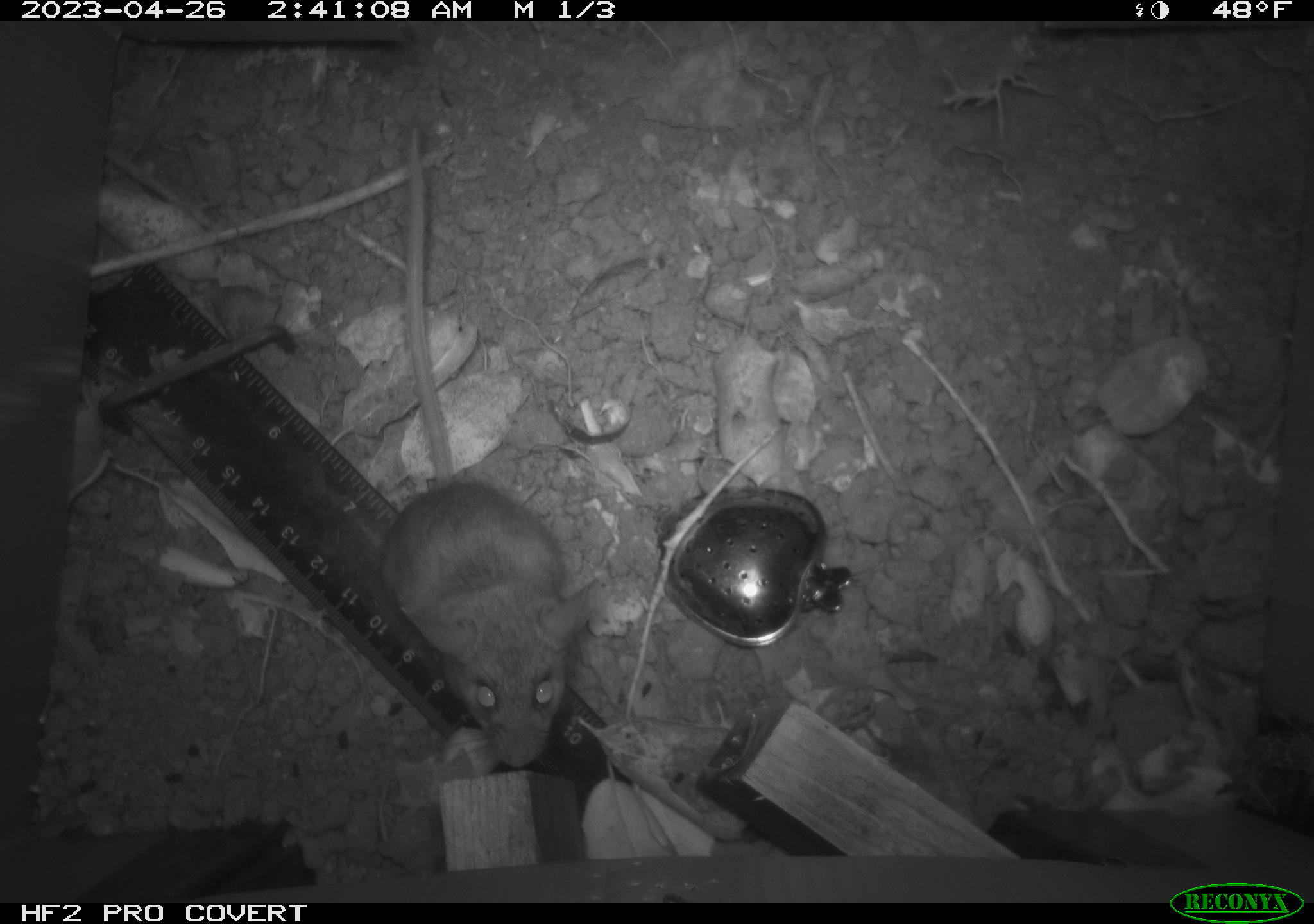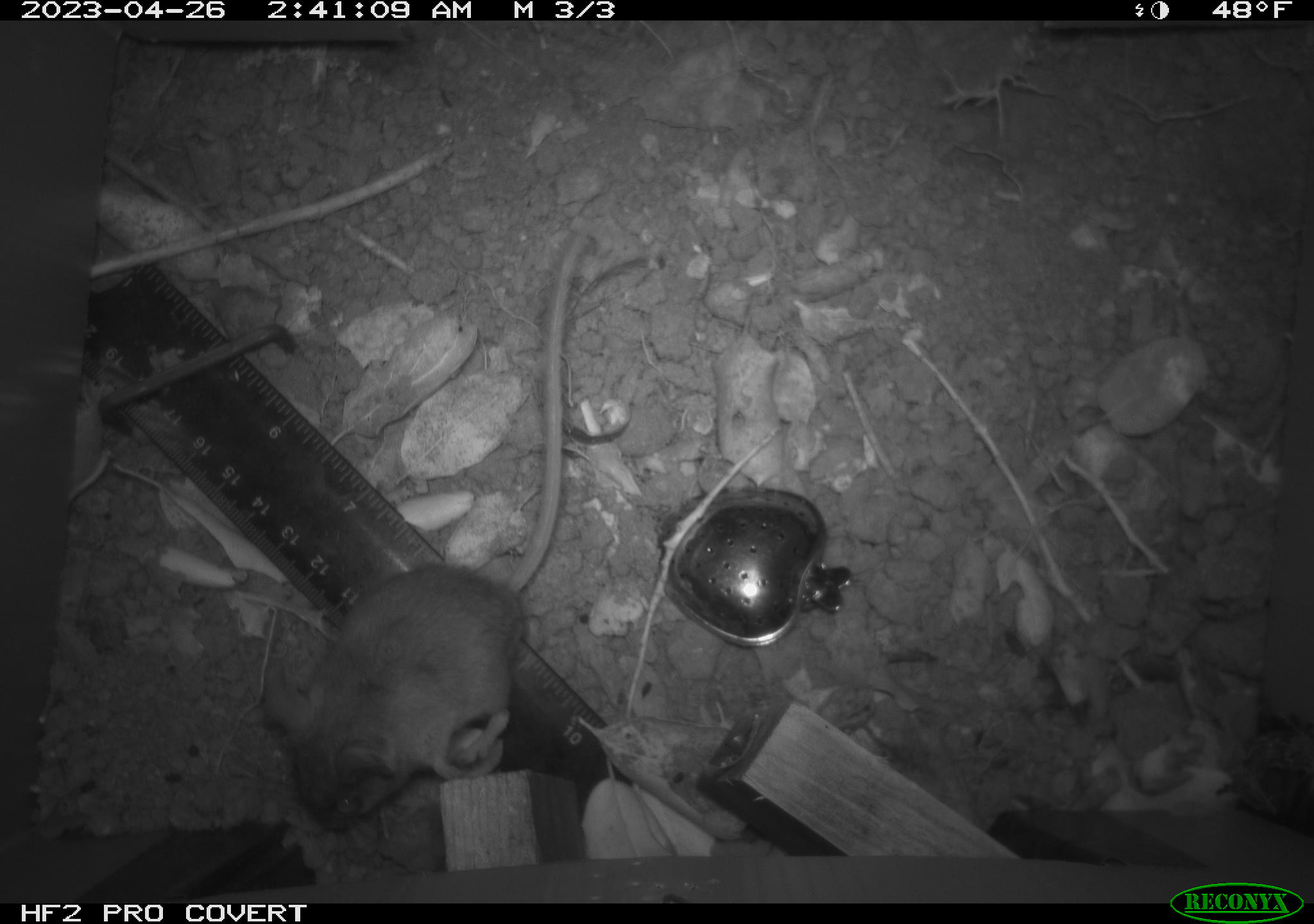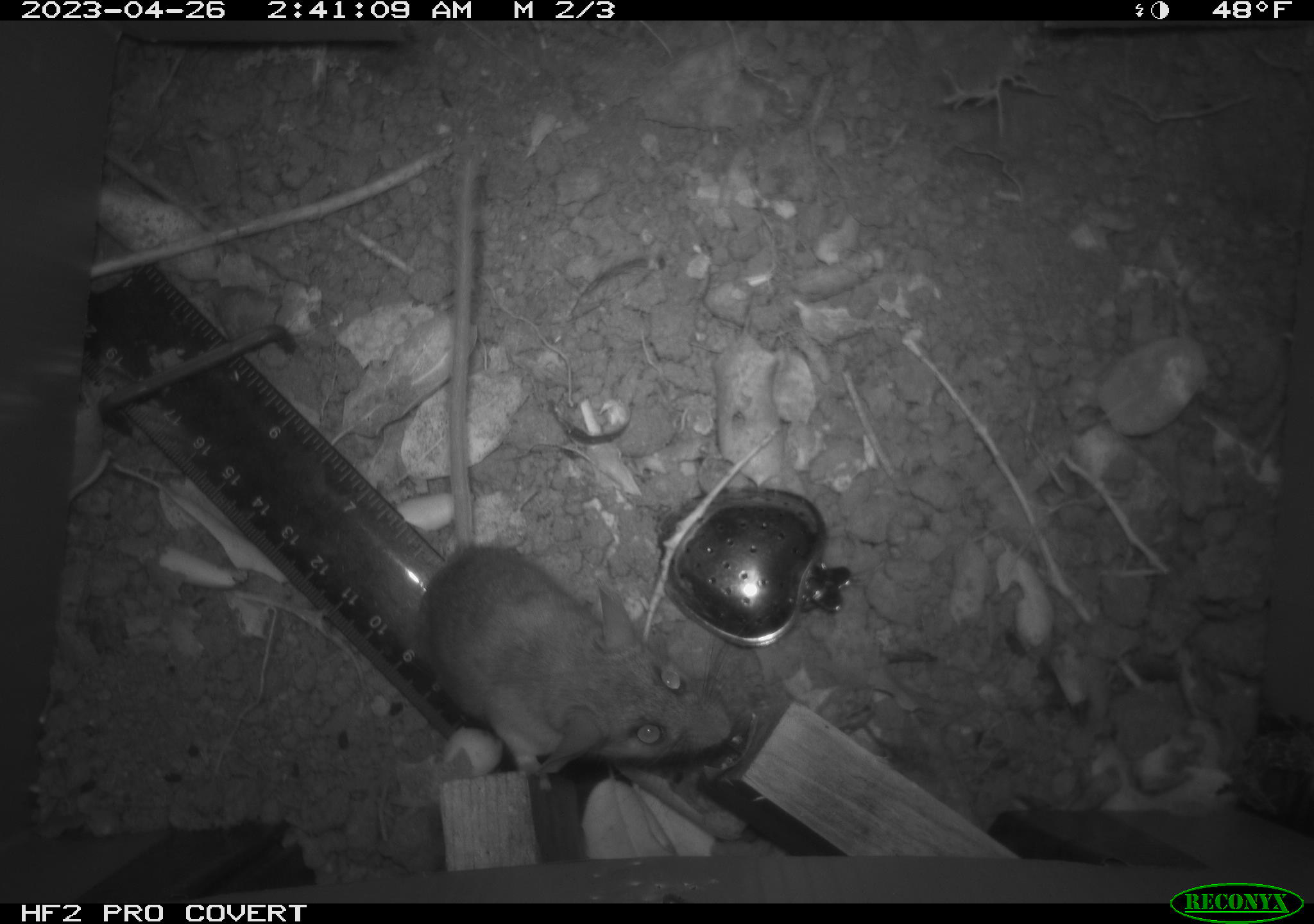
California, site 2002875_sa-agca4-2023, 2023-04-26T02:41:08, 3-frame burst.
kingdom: Animalia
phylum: Chordata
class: Mammalia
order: Rodentia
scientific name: Rodentia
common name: mouse species